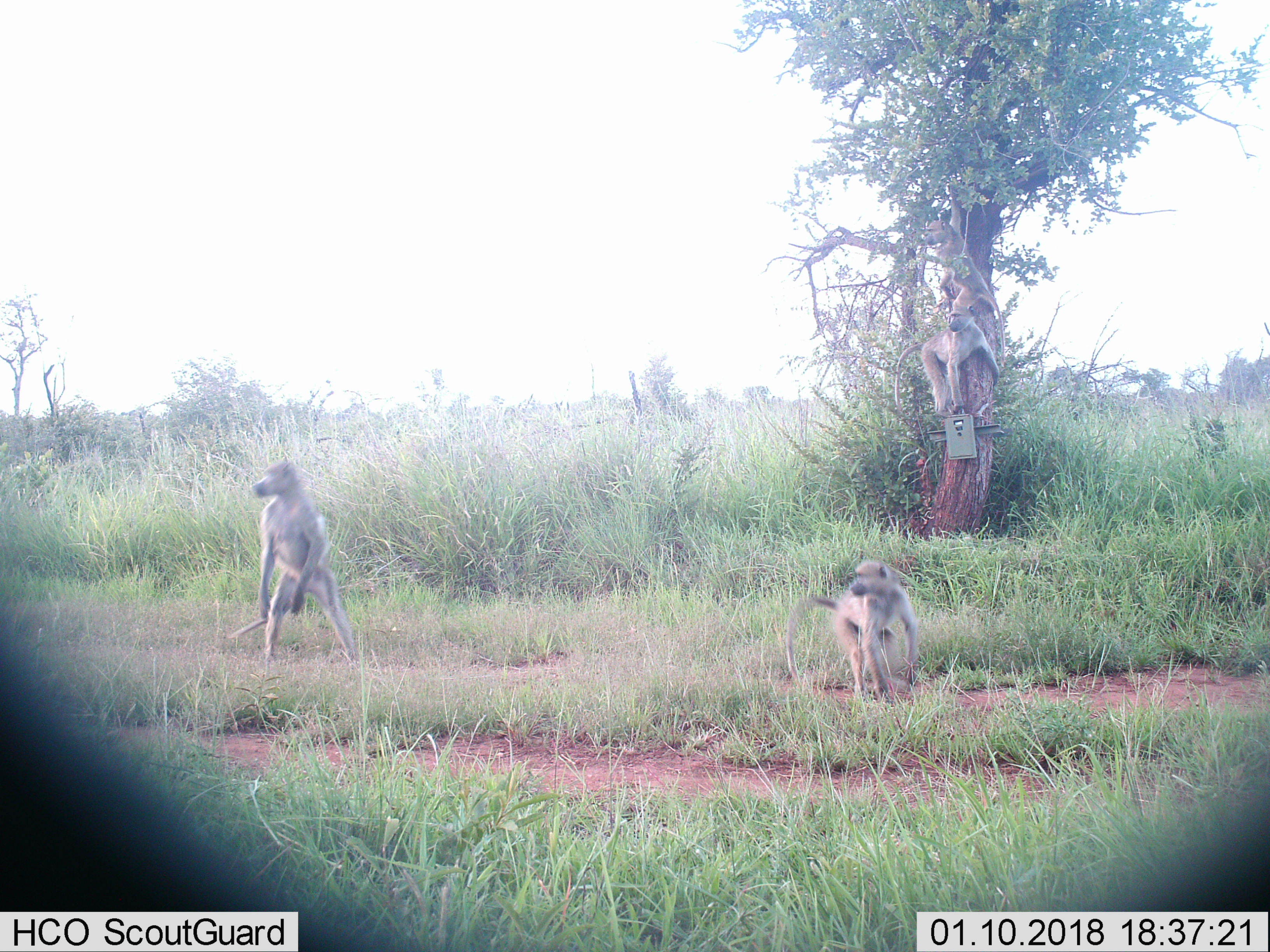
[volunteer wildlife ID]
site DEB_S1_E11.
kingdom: Animalia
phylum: Chordata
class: Mammalia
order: Primates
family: Cercopithecidae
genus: Papio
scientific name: Papio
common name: baboon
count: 4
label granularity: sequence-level